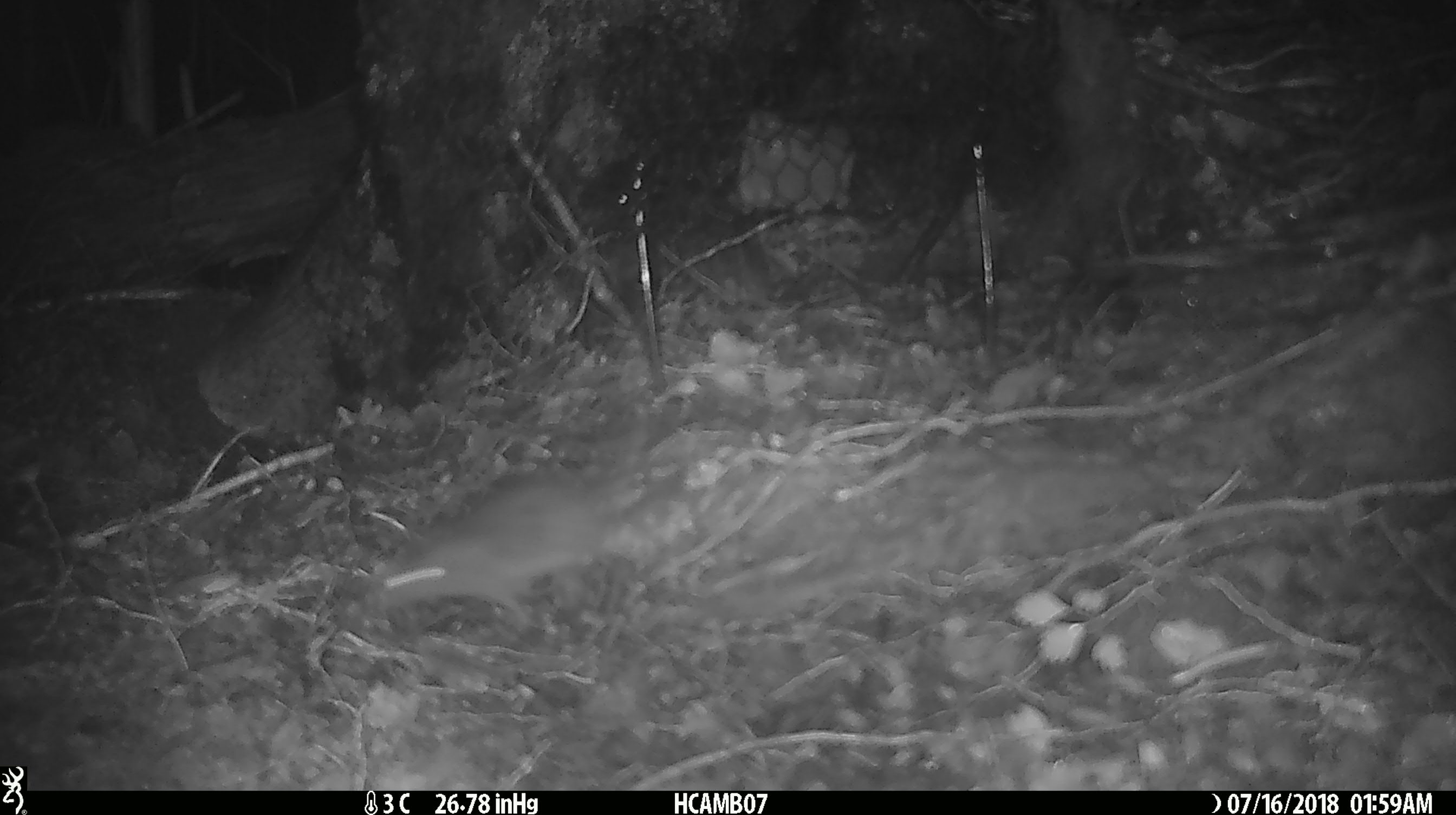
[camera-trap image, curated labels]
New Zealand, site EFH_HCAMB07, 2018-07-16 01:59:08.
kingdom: Animalia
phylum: Chordata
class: Mammalia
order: Rodentia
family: Muridae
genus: Mus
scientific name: Mus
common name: mouse